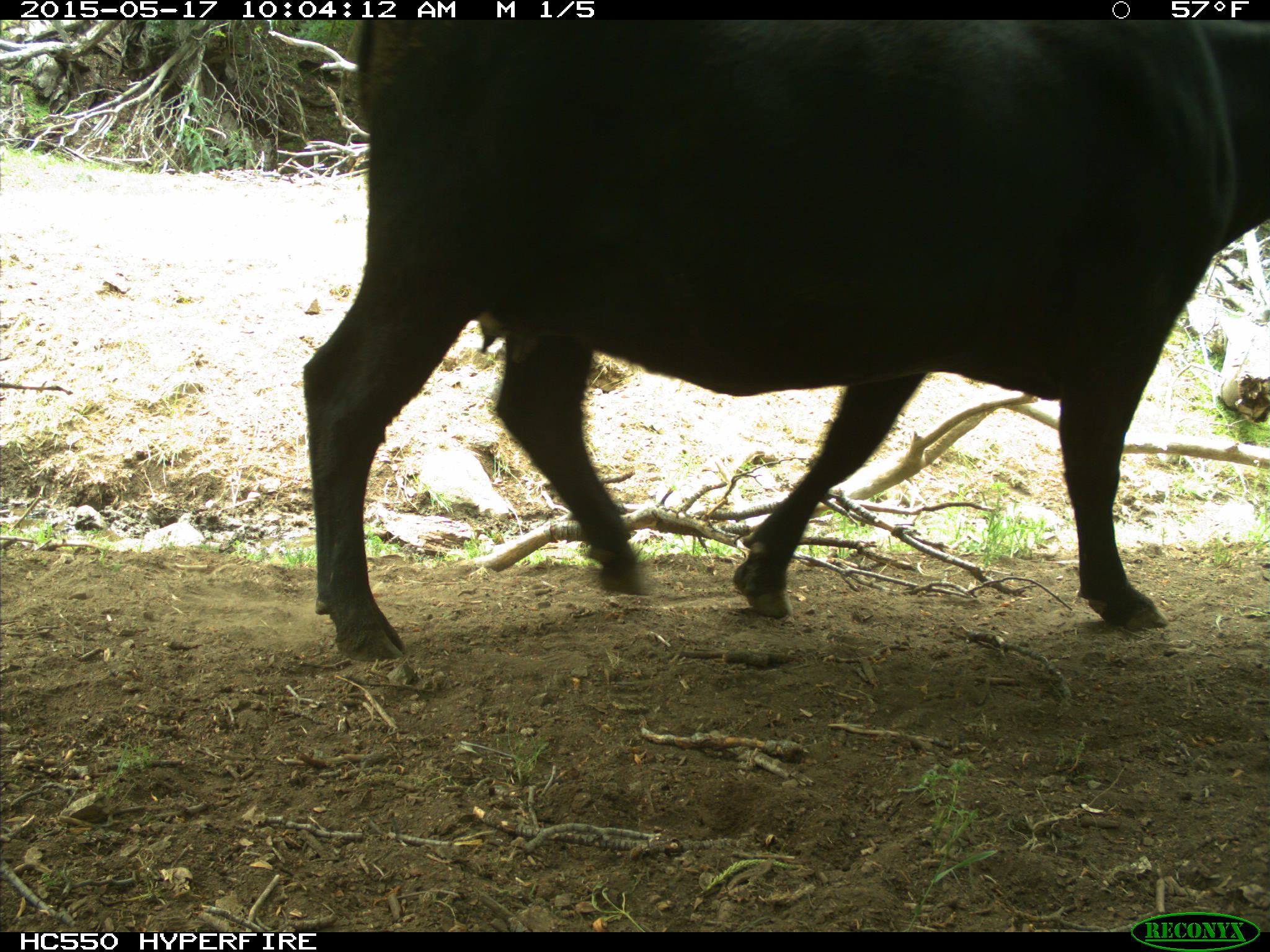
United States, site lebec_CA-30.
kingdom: Animalia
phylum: Chordata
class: Mammalia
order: Artiodactyla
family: Bovidae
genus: Bos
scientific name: Bos taurus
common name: domestic cow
Bos taurus (domestic cow).